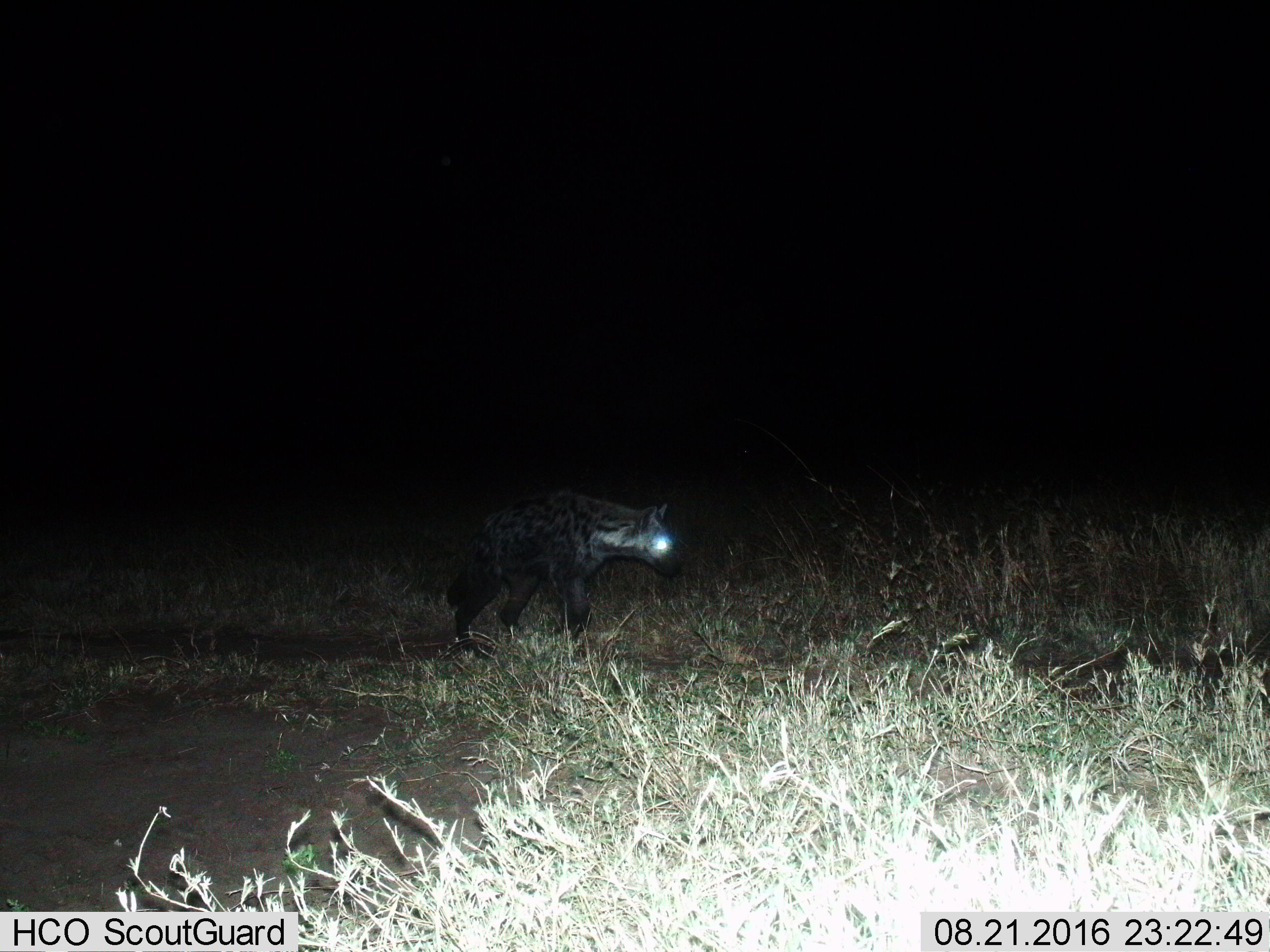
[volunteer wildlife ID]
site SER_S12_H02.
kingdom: Animalia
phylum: Chordata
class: Mammalia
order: Carnivora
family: Hyaenidae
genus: Crocuta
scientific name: Crocuta crocuta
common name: spotted hyena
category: hyenaspotted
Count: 1.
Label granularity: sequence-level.